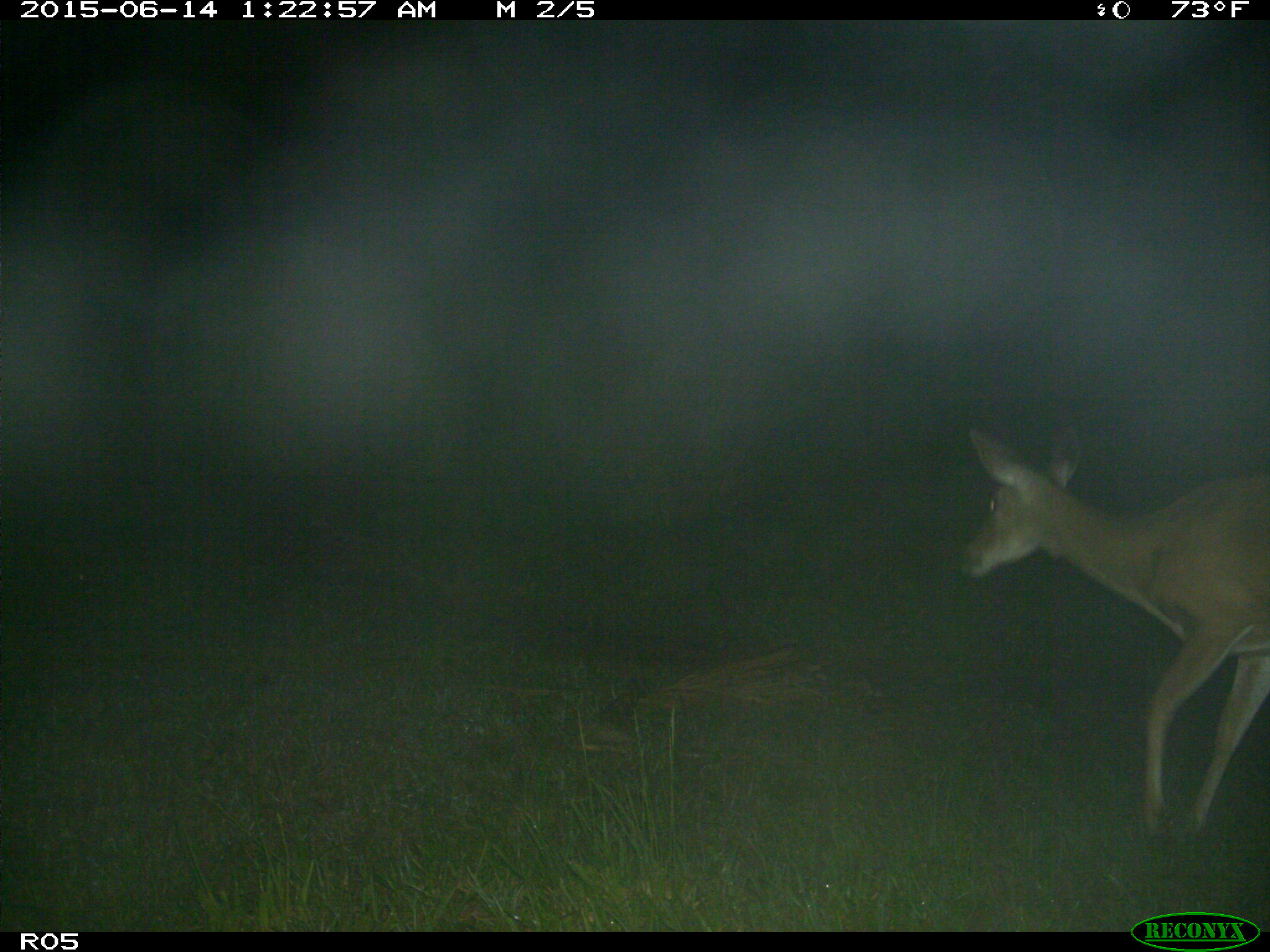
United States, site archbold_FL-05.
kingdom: Animalia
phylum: Chordata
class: Mammalia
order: Artiodactyla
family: Cervidae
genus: Odocoileus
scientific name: Odocoileus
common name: deer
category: unidentified deer